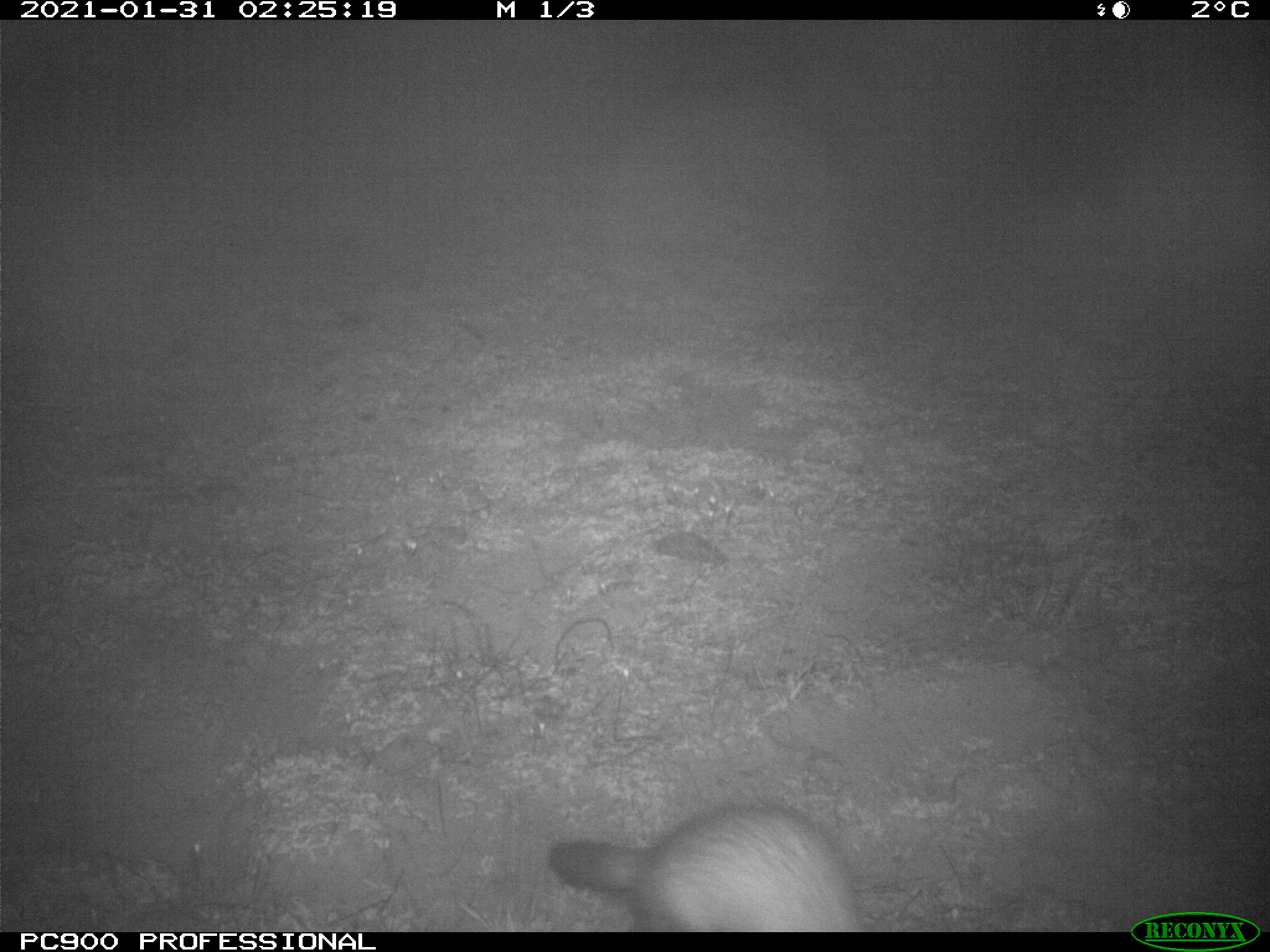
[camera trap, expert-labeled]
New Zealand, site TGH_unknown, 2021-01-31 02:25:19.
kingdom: Animalia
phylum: Chordata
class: Mammalia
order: Carnivora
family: Mustelidae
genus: Mustela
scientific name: Mustela furo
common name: ferret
Ferret (Mustela furo).